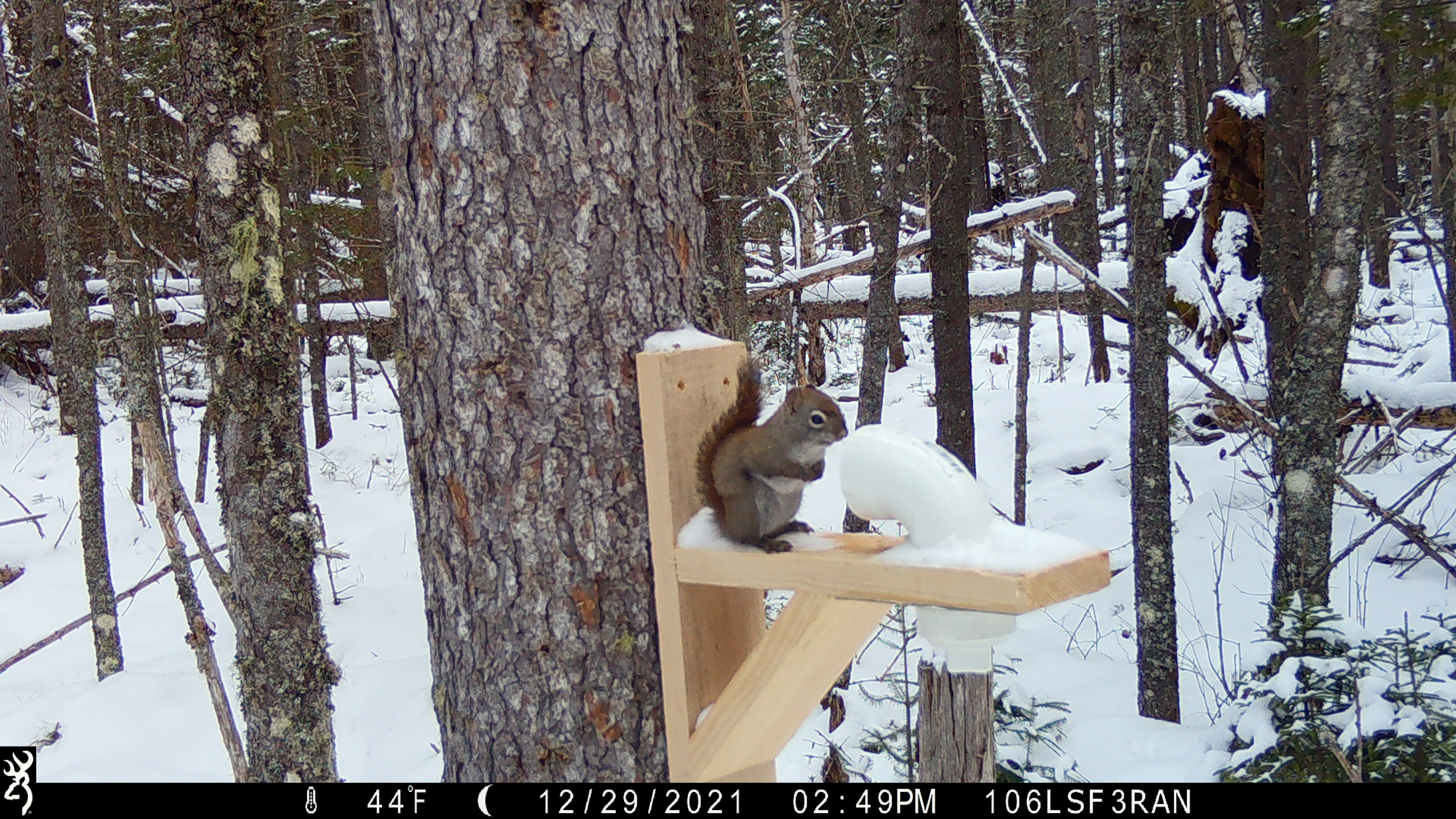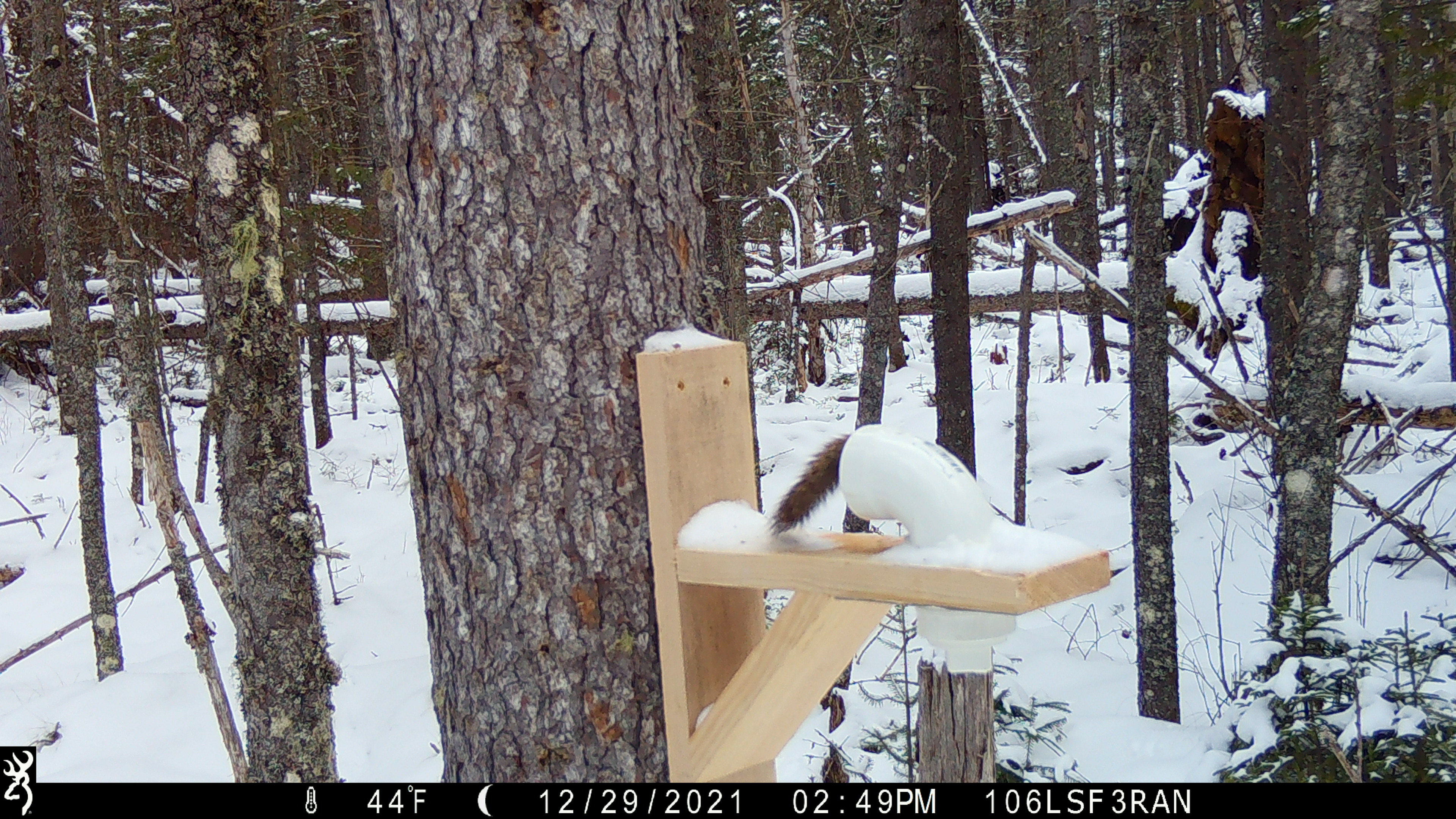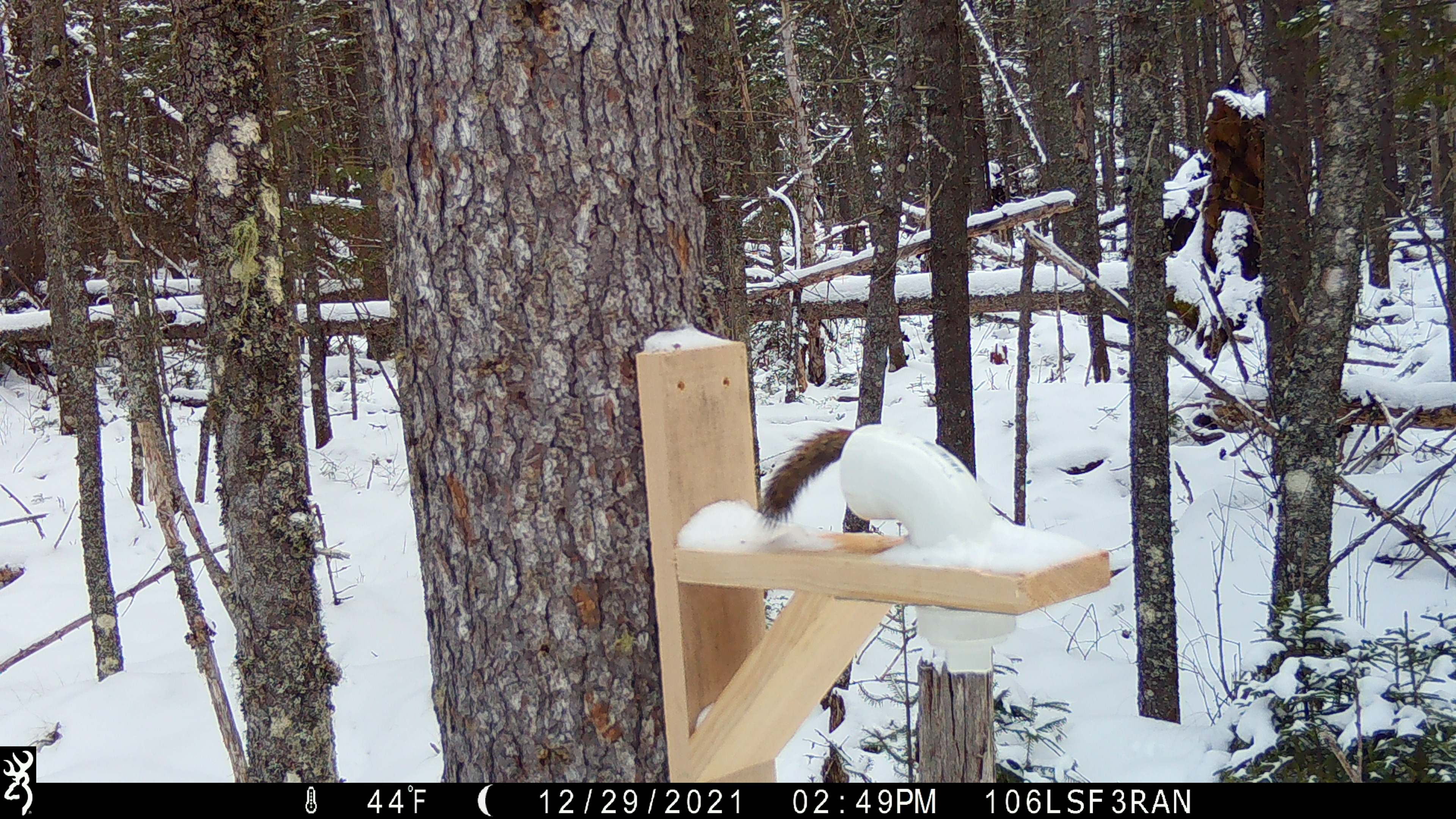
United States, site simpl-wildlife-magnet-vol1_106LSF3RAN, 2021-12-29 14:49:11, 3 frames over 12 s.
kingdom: Animalia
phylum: Chordata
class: Mammalia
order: Rodentia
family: Sciuridae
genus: Tamiasciurus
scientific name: Tamiasciurus hudsonicus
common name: red squirrel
Red squirrel (Tamiasciurus hudsonicus).